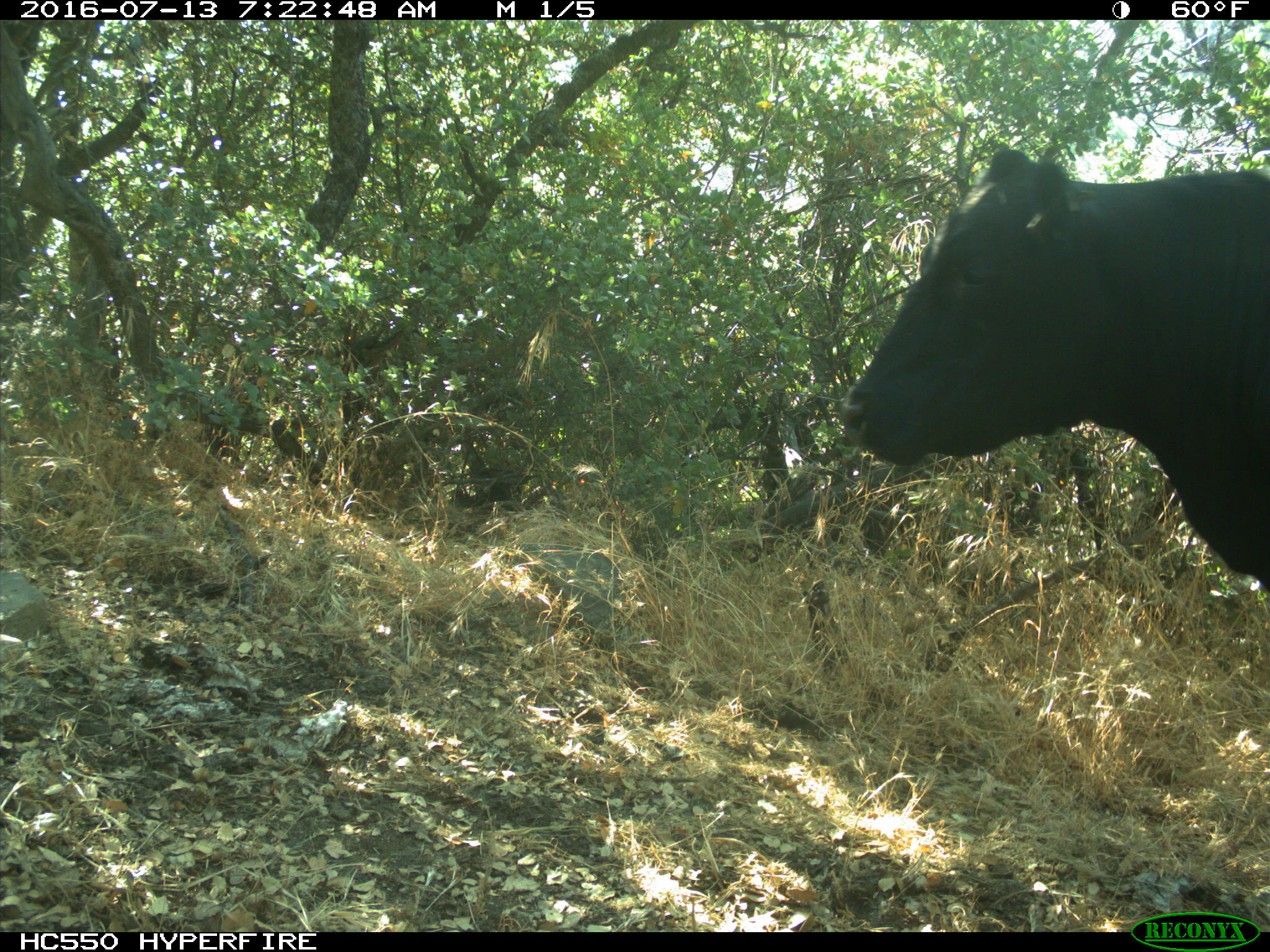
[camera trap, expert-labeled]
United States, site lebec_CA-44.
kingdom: Animalia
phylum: Chordata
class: Mammalia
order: Artiodactyla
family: Bovidae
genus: Bos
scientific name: Bos taurus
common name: domestic cow